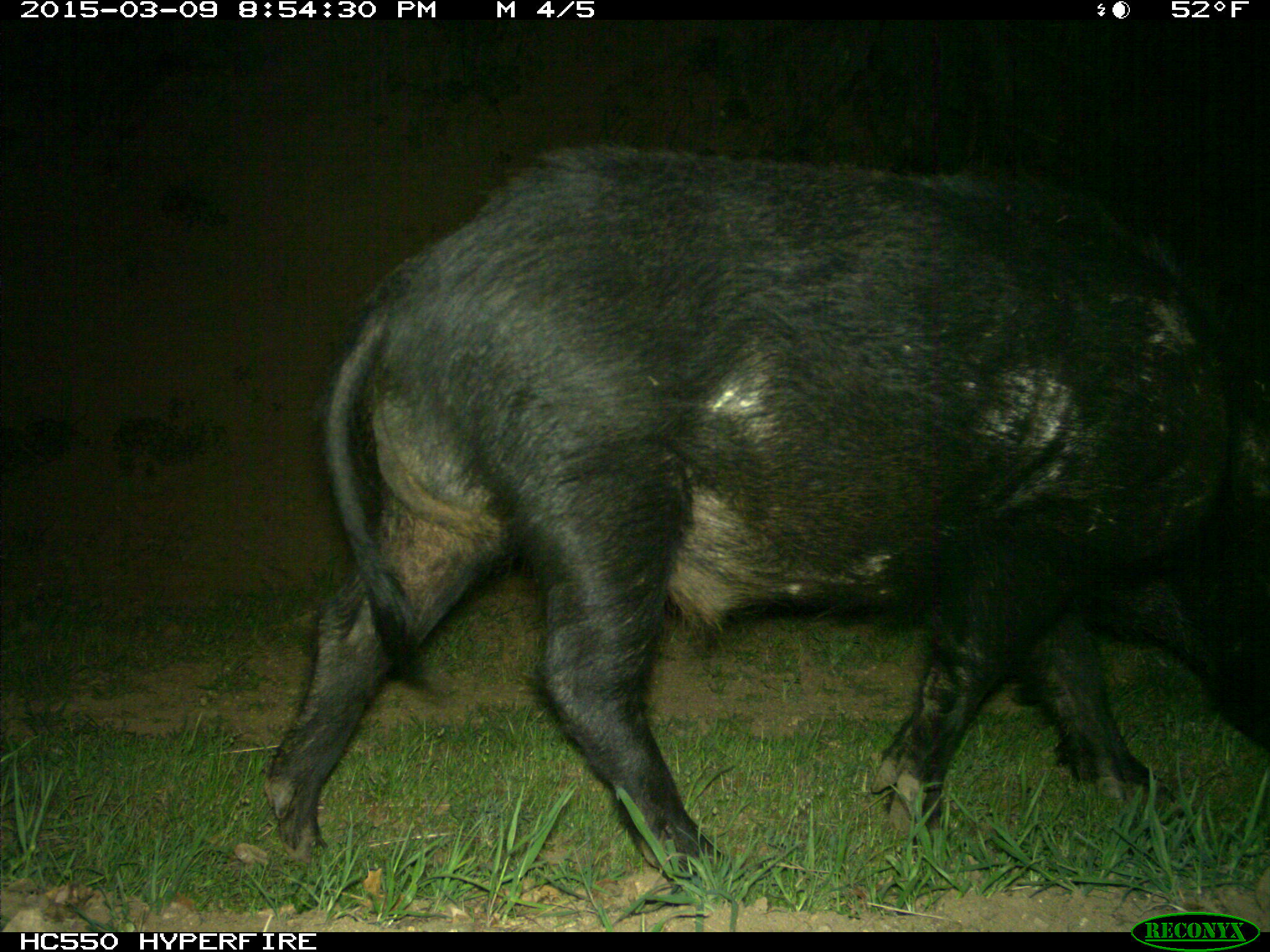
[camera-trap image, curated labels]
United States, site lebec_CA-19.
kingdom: Animalia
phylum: Chordata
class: Mammalia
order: Artiodactyla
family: Suidae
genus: Sus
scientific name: Sus scrofa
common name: wild boar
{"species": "Sus scrofa (wild boar)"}